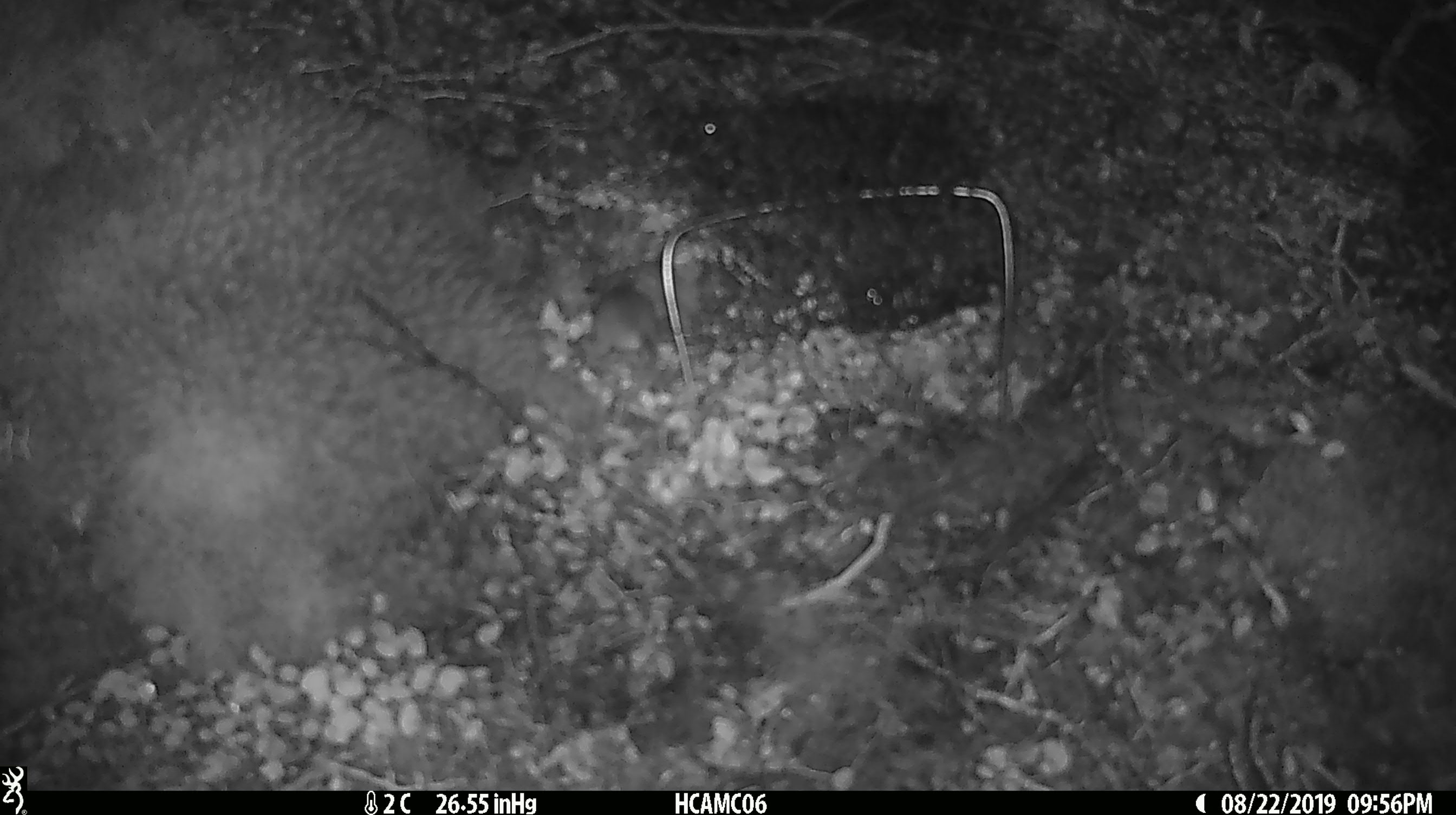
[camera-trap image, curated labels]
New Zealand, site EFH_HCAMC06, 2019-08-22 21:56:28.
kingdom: Animalia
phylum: Chordata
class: Mammalia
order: Rodentia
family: Muridae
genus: Mus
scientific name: Mus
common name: mouse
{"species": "mouse (Mus)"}